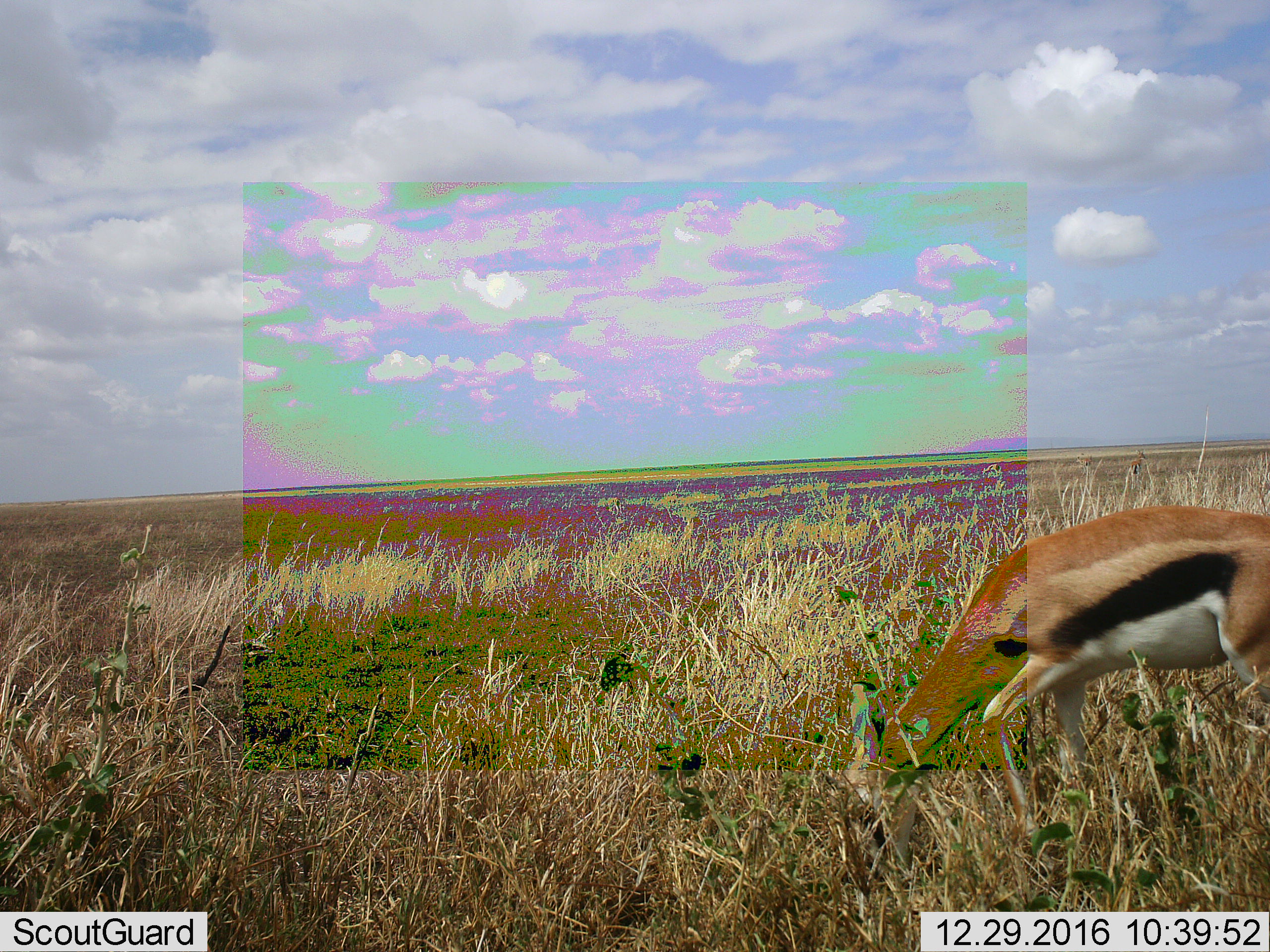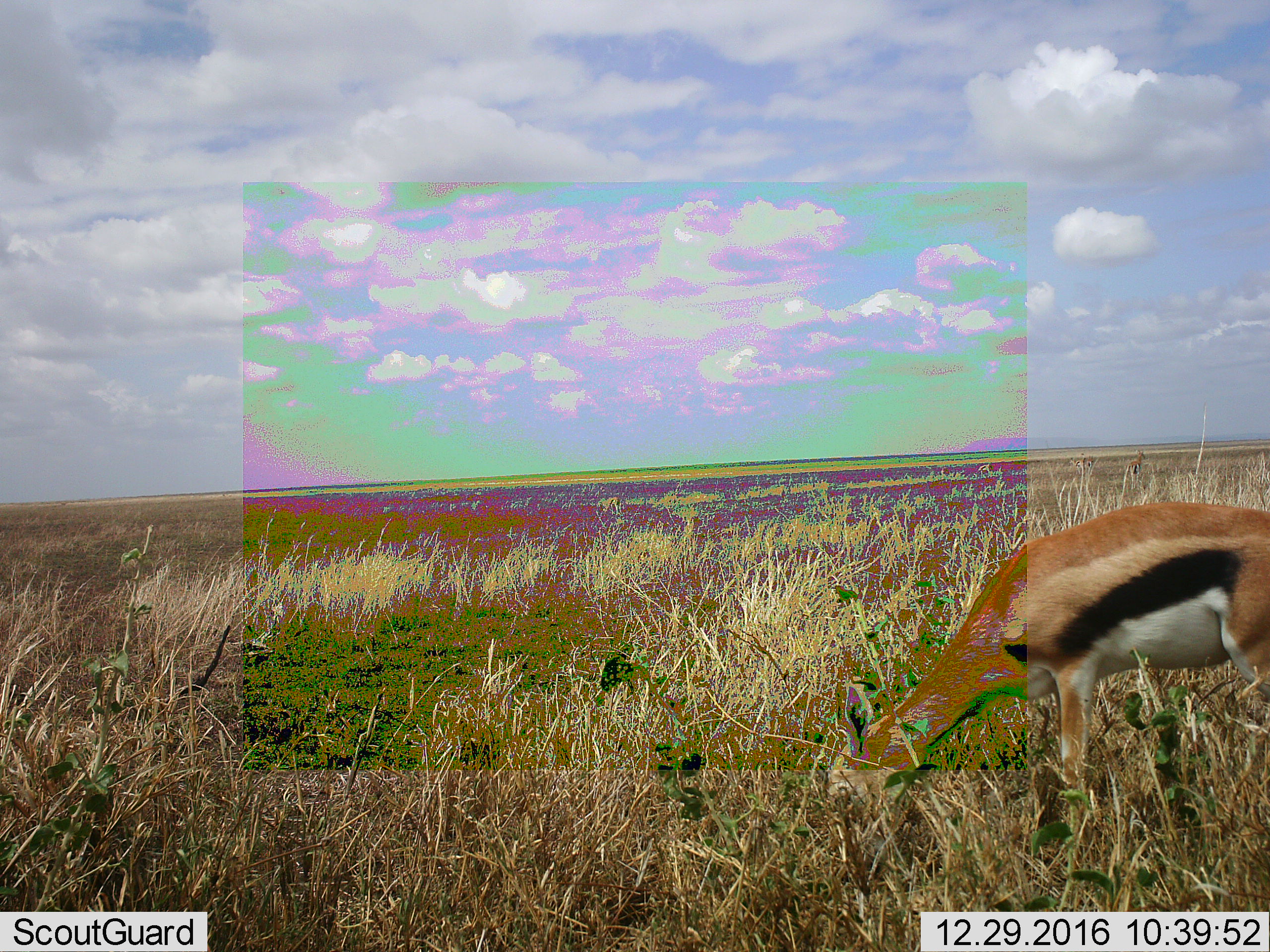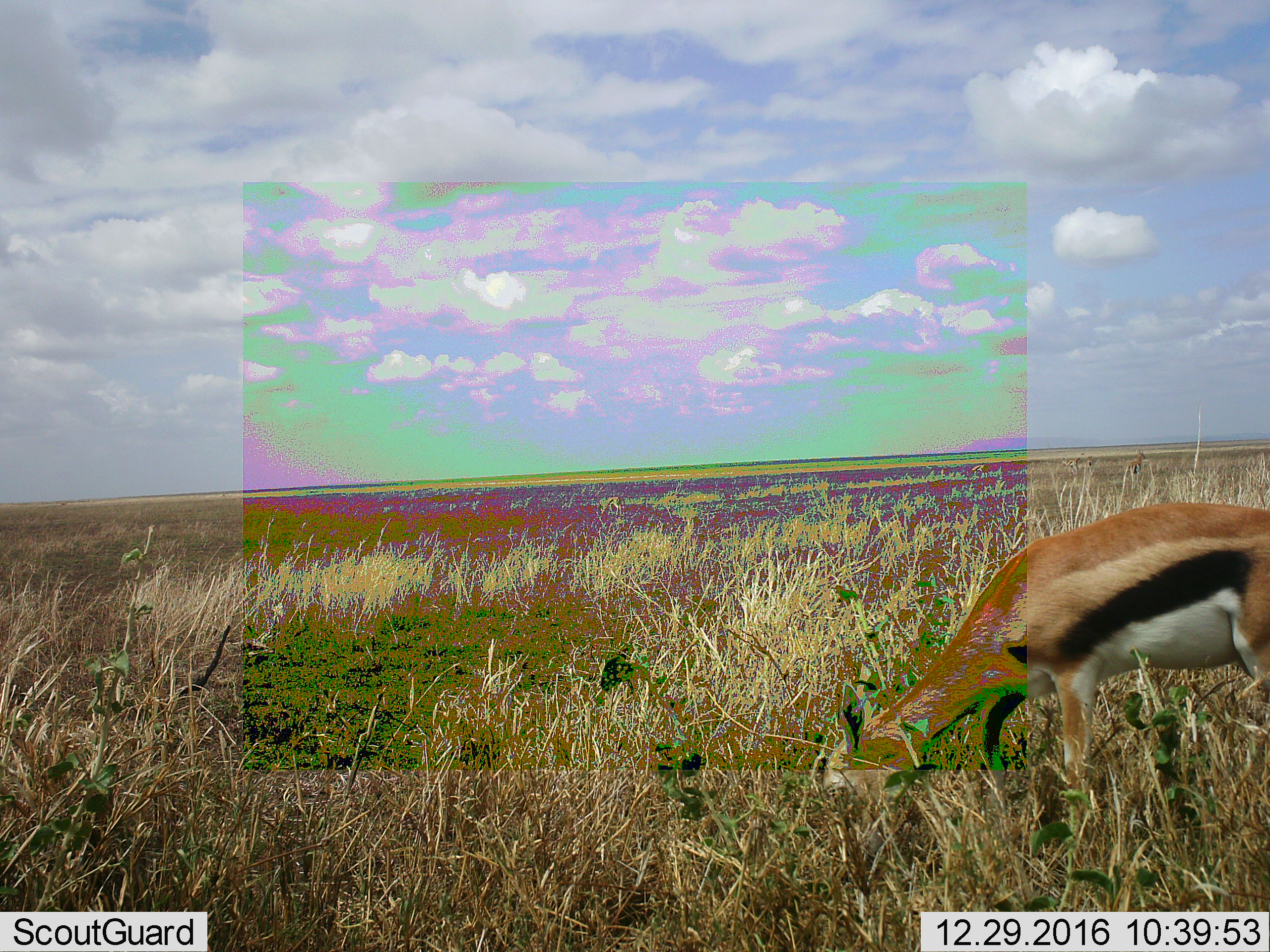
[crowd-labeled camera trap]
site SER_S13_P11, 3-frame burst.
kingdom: Animalia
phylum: Chordata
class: Mammalia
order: Artiodactyla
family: Bovidae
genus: Eudorcas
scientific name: Eudorcas thomsonii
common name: thomson's gazelle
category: gazellethomsons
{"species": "gazellethomsons (thomson's gazelle) (Eudorcas thomsonii)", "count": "1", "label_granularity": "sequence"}